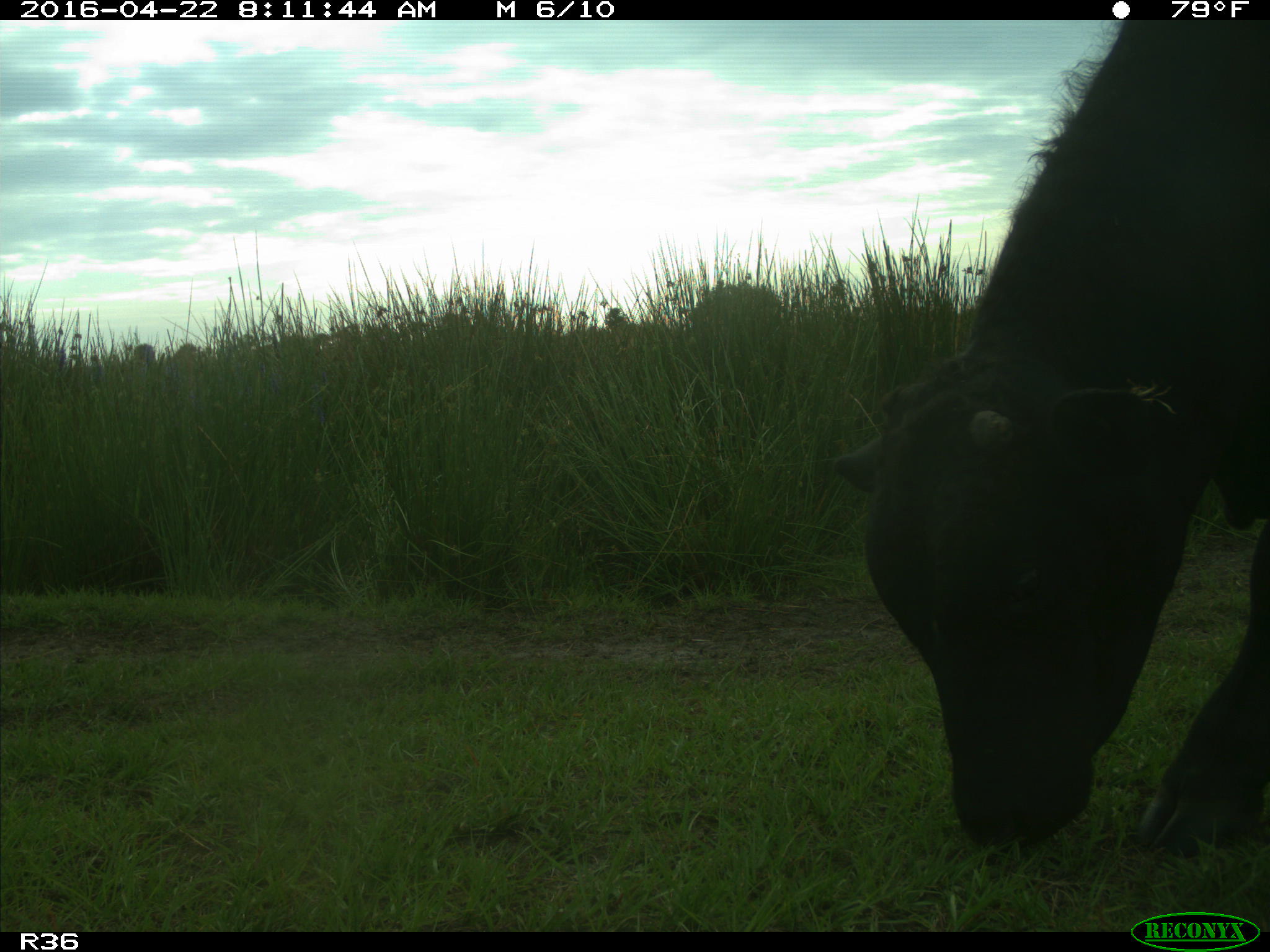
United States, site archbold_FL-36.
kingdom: Animalia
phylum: Chordata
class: Mammalia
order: Artiodactyla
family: Bovidae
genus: Bos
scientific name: Bos taurus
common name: domestic cow